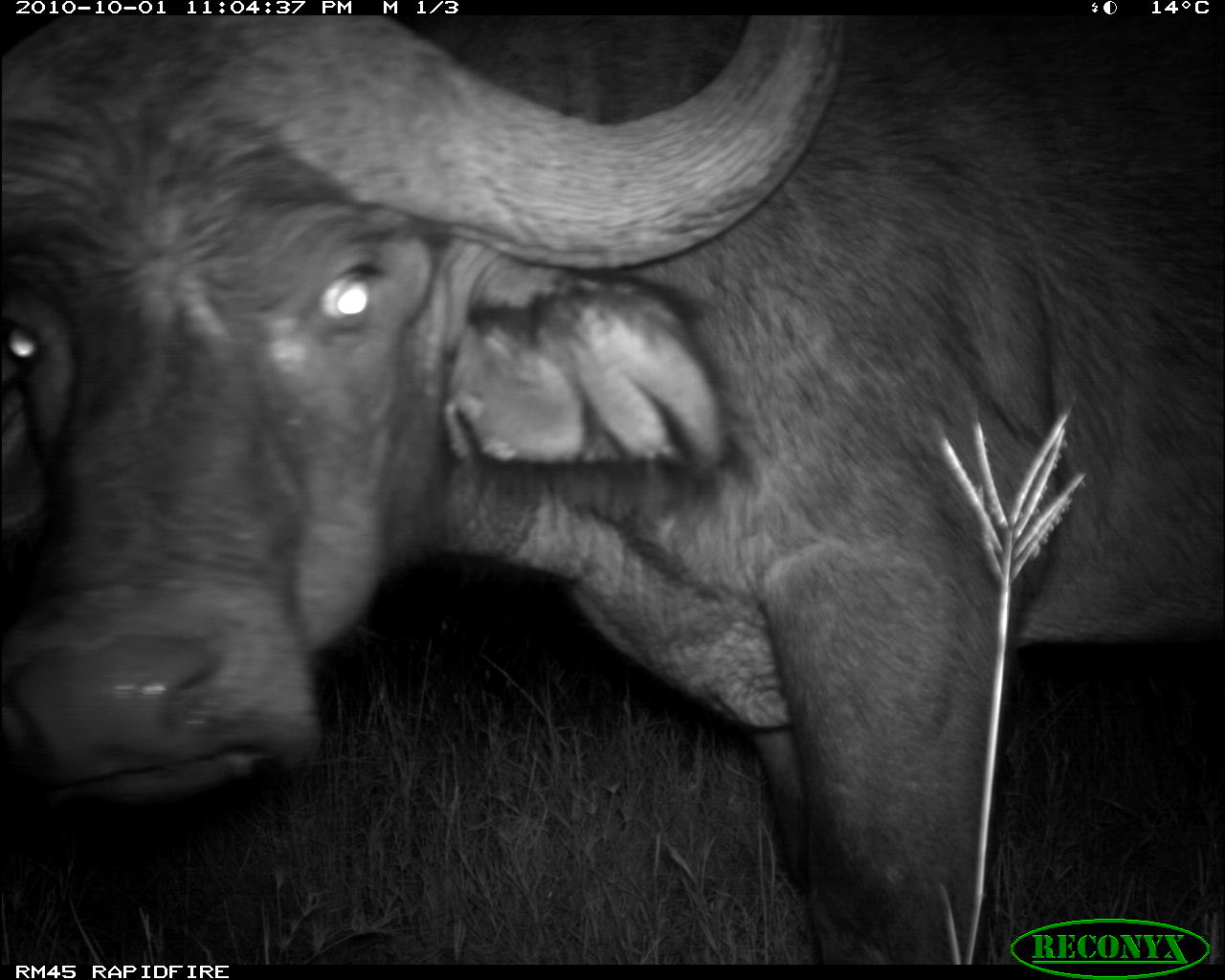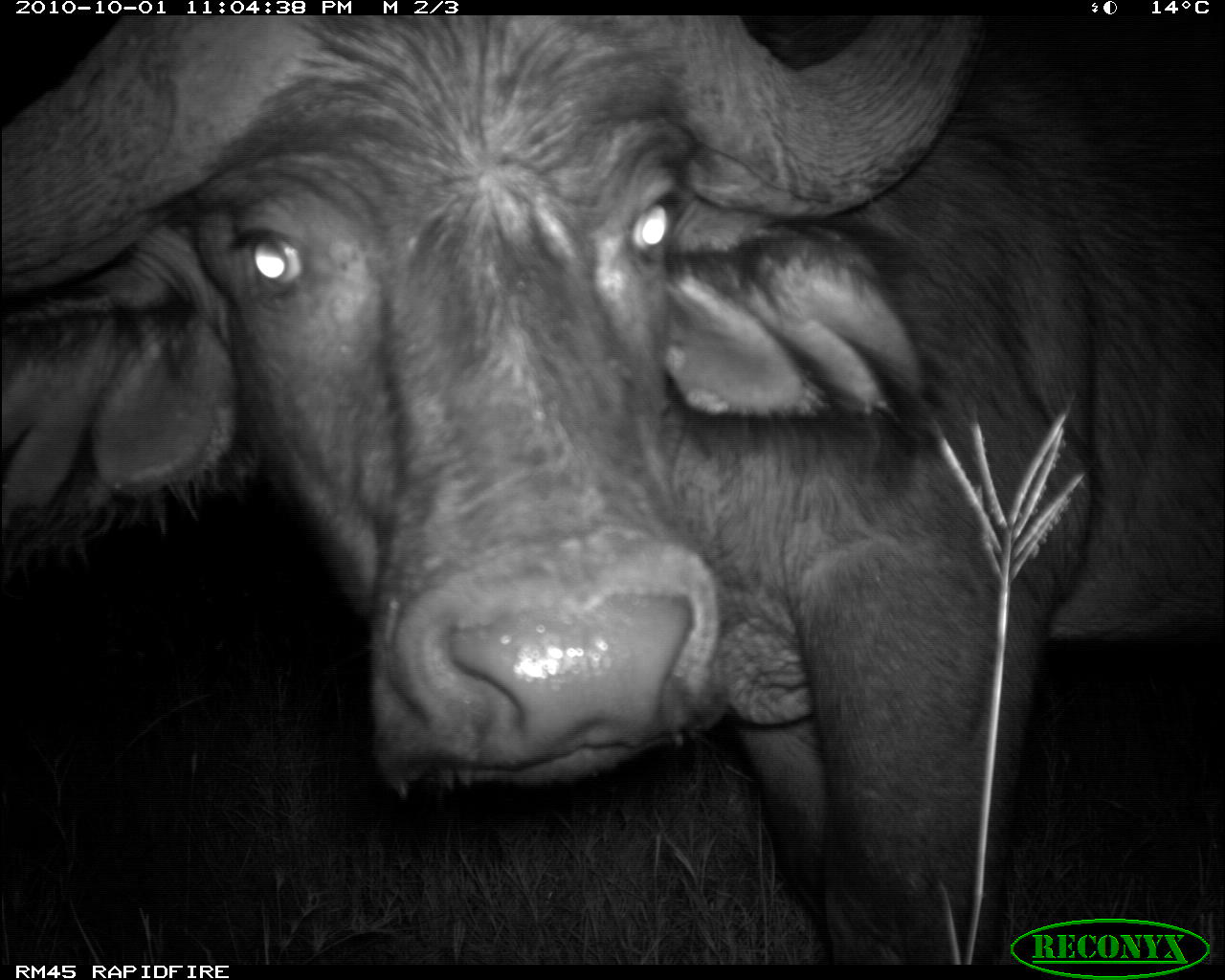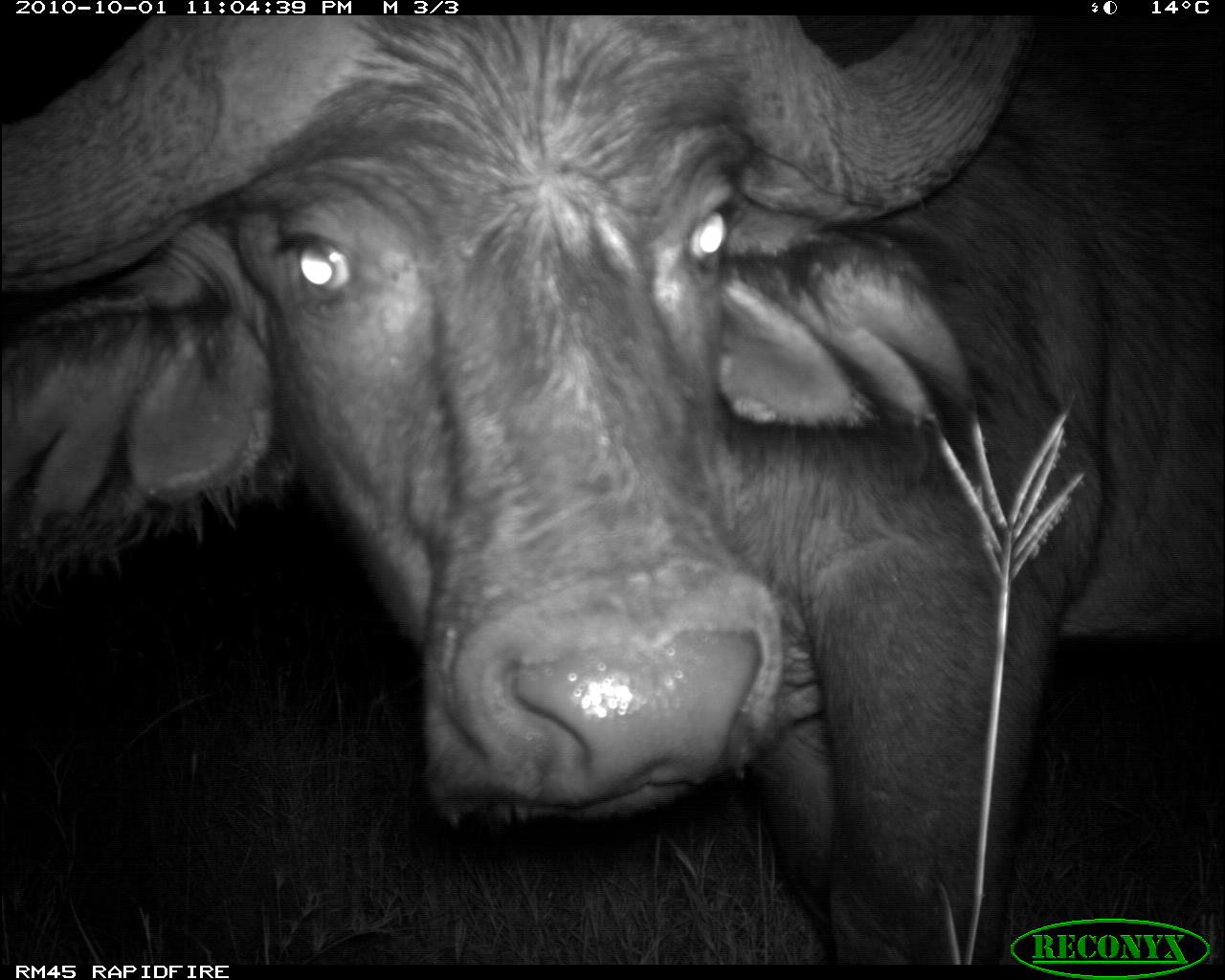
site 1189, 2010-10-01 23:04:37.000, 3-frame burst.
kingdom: Animalia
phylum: Chordata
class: Mammalia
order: Artiodactyla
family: Bovidae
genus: Syncerus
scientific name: Syncerus caffer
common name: african buffalo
Syncerus caffer (african buffalo), count 1.